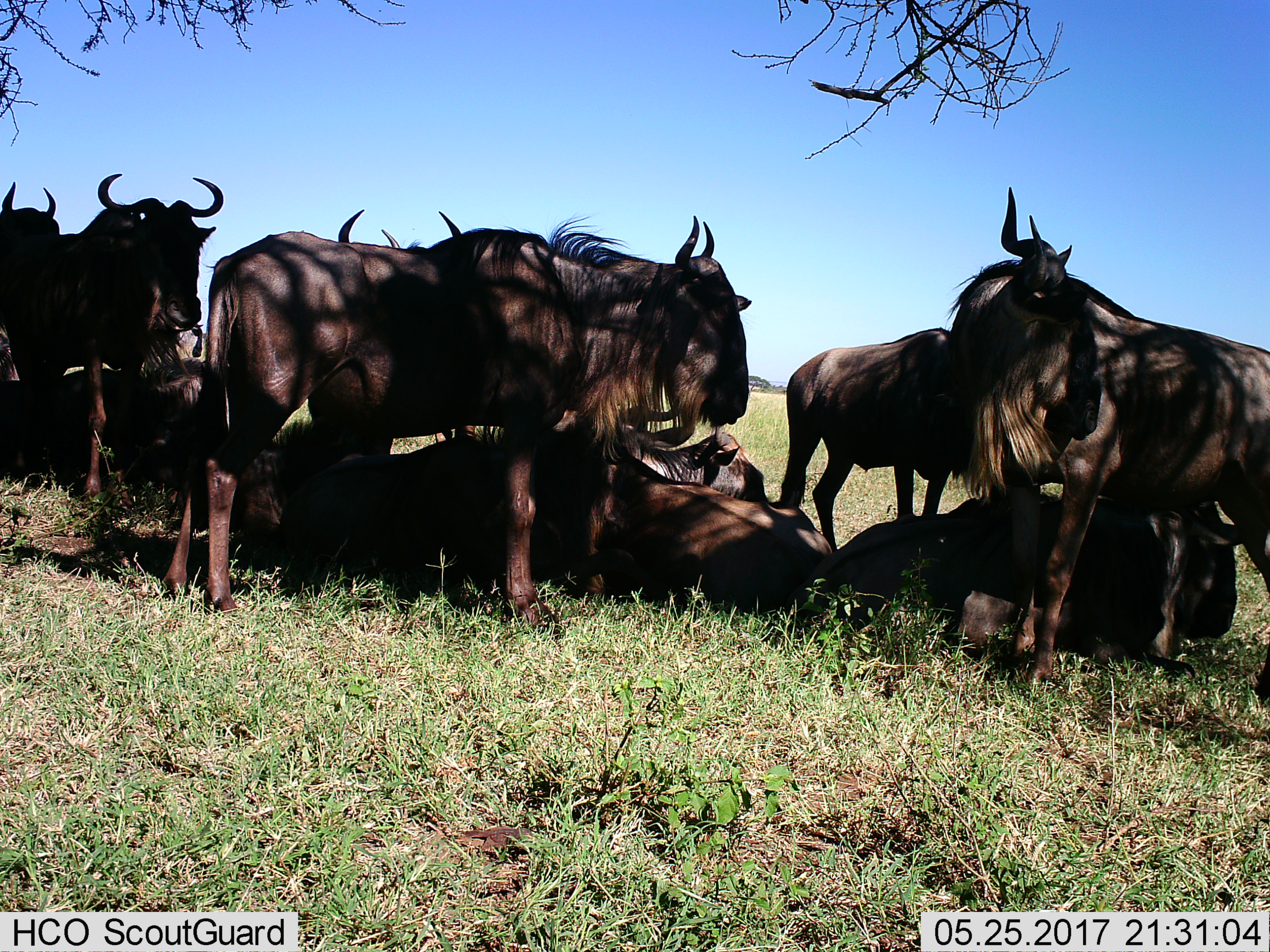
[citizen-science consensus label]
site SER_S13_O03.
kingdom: Animalia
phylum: Chordata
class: Mammalia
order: Artiodactyla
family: Bovidae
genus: Connochaetes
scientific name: Connochaetes taurinus taurinus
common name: blue wildebeest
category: wildebeestblue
Wildebeestblue (blue wildebeest) (Connochaetes taurinus taurinus), count 10. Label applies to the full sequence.